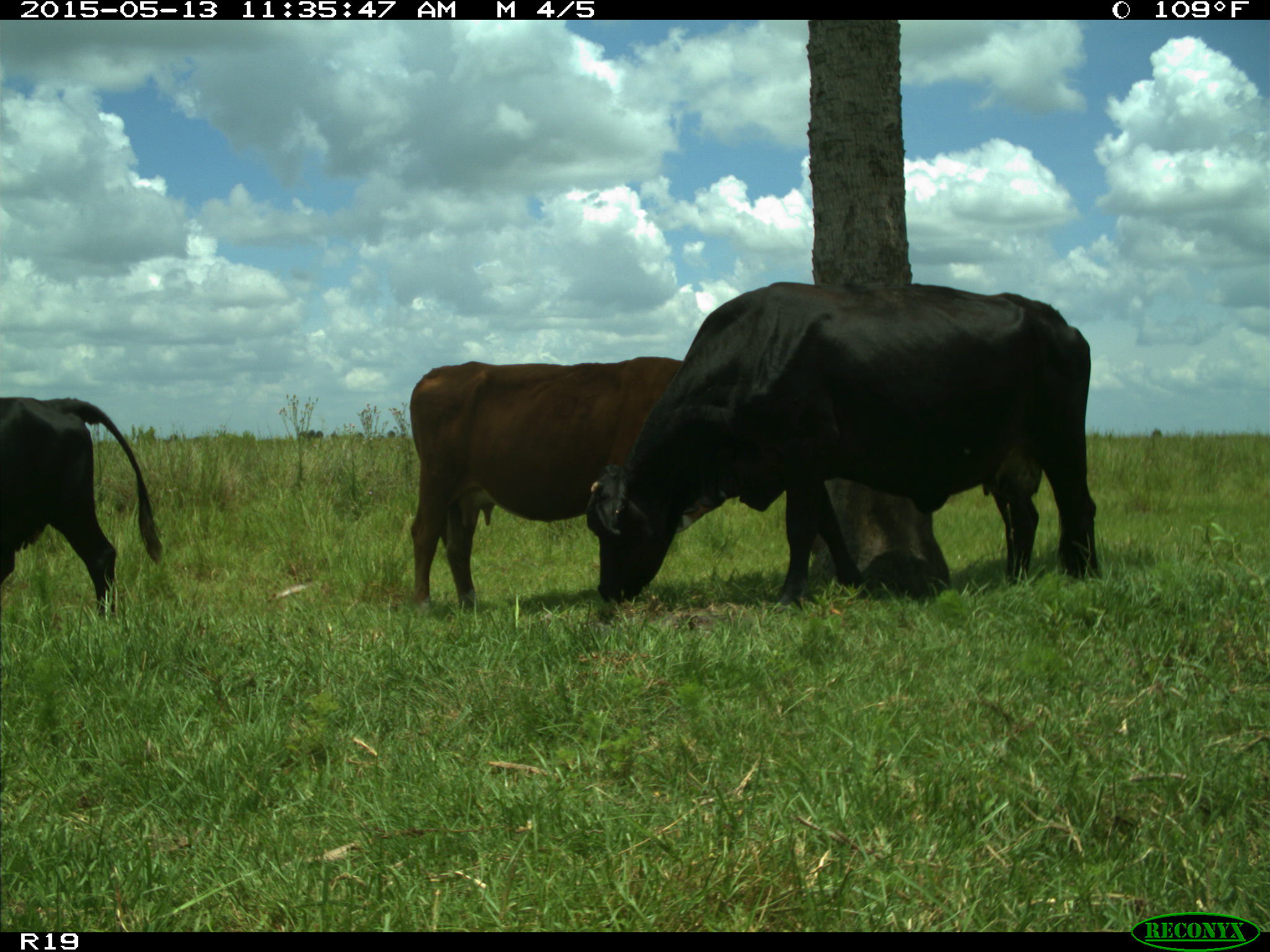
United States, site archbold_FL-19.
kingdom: Animalia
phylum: Chordata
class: Mammalia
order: Artiodactyla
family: Bovidae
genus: Bos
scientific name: Bos taurus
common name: domestic cow